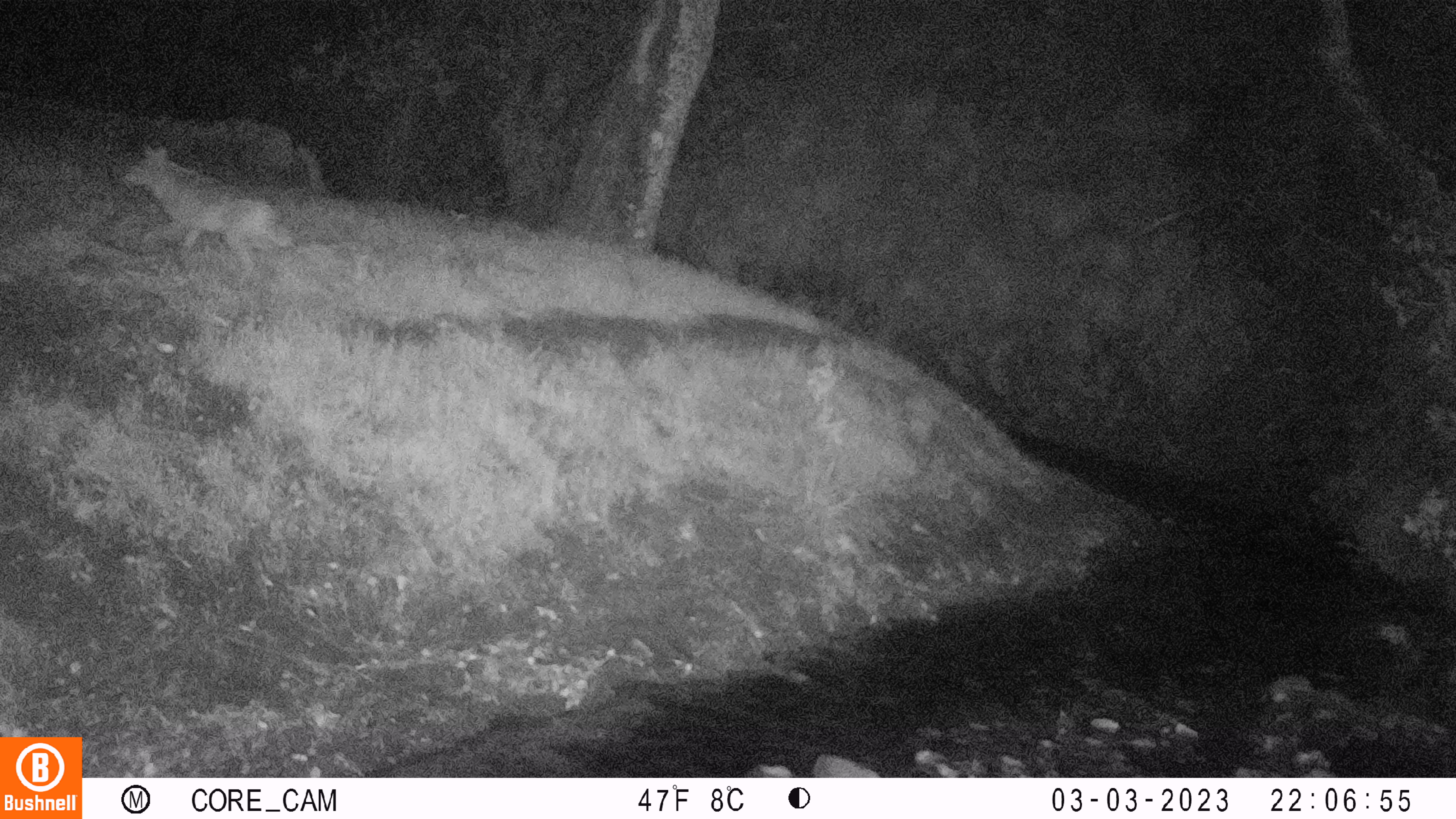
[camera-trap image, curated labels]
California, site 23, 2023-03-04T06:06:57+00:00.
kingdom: Animalia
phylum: Chordata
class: Mammalia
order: Carnivora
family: Canidae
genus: Canis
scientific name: Canis latrans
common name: coyote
Coyote (Canis latrans).